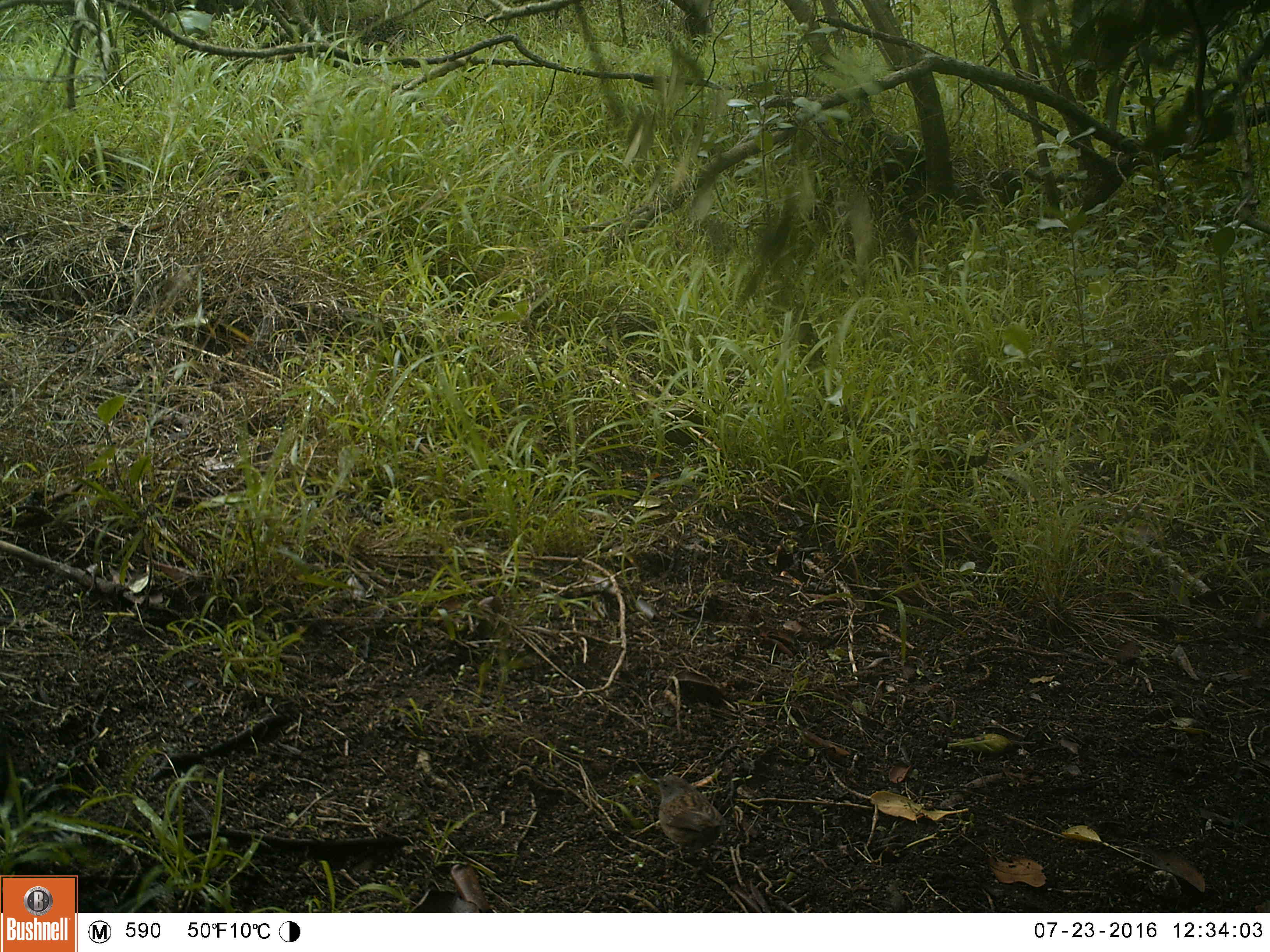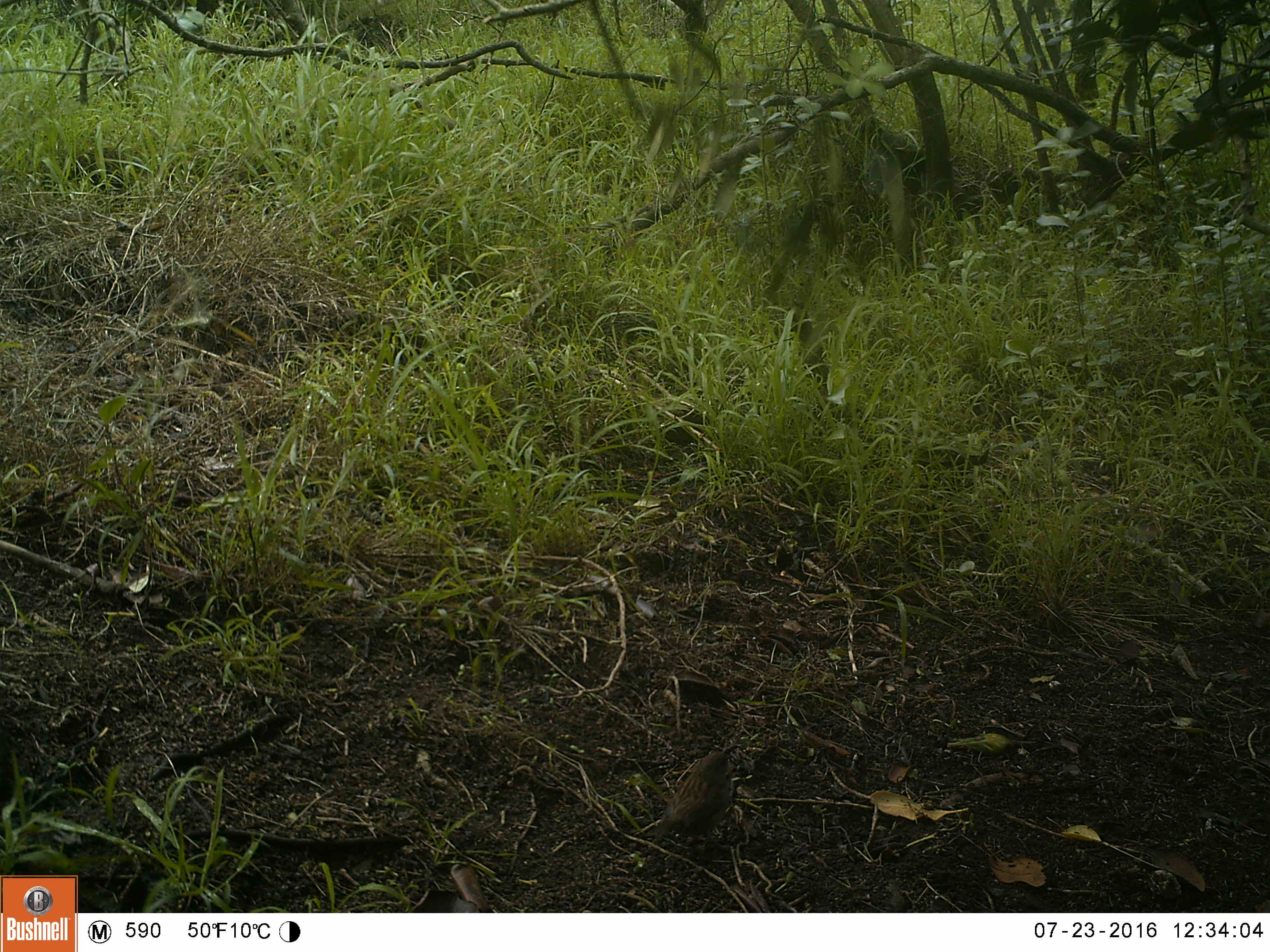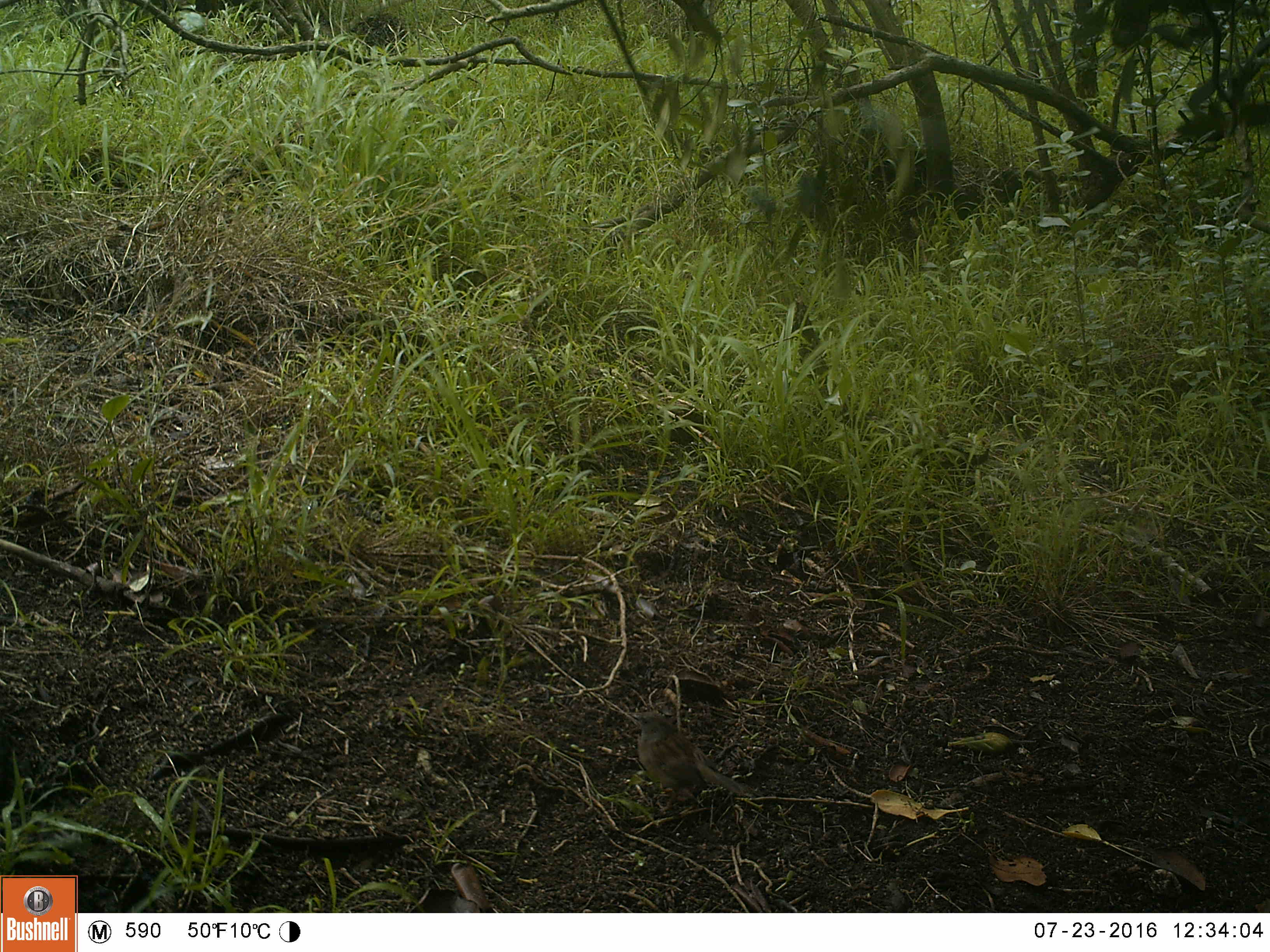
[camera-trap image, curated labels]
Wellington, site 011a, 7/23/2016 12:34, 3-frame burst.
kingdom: Animalia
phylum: Chordata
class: Aves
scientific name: Aves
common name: bird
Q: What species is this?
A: Bird (Aves).